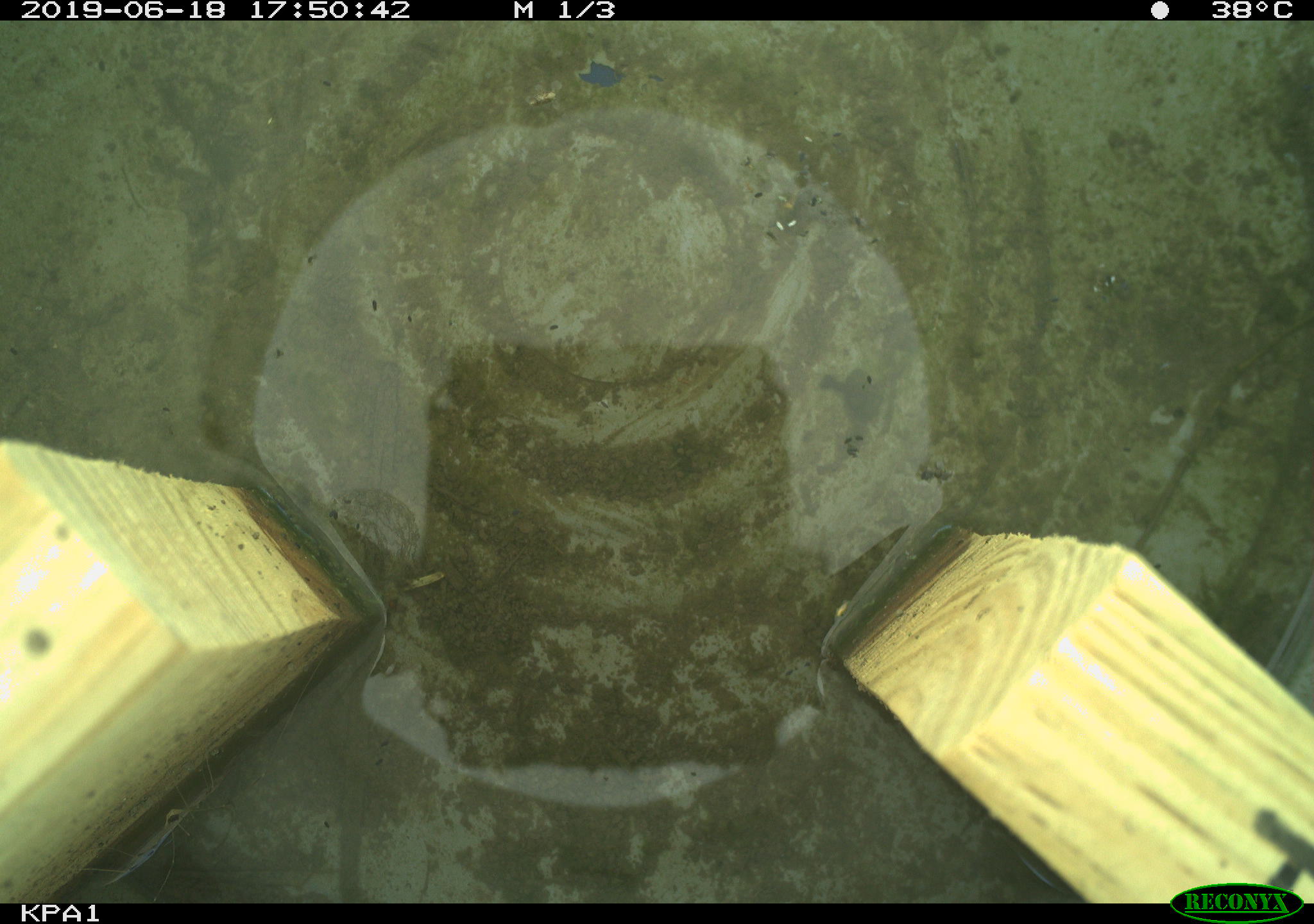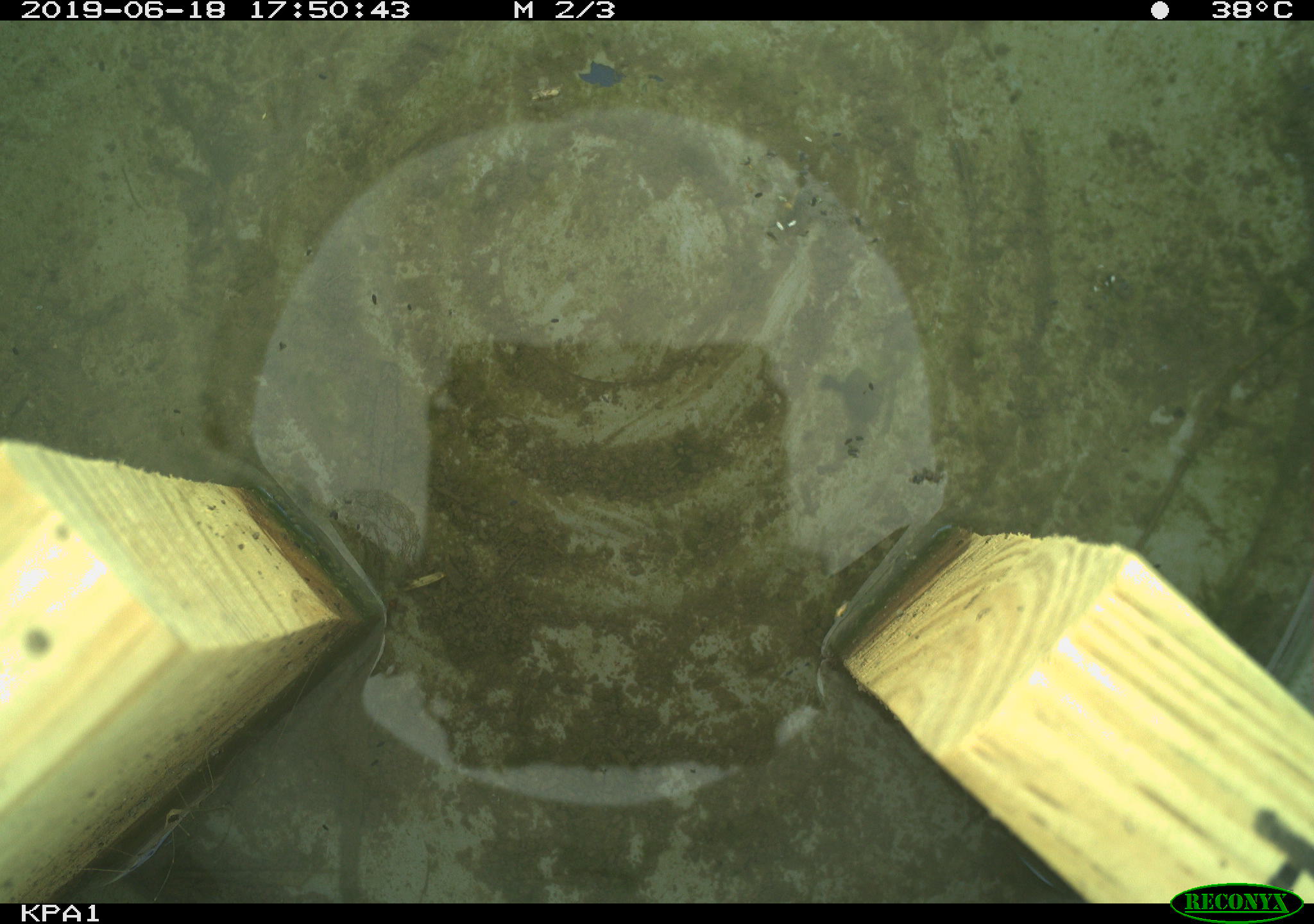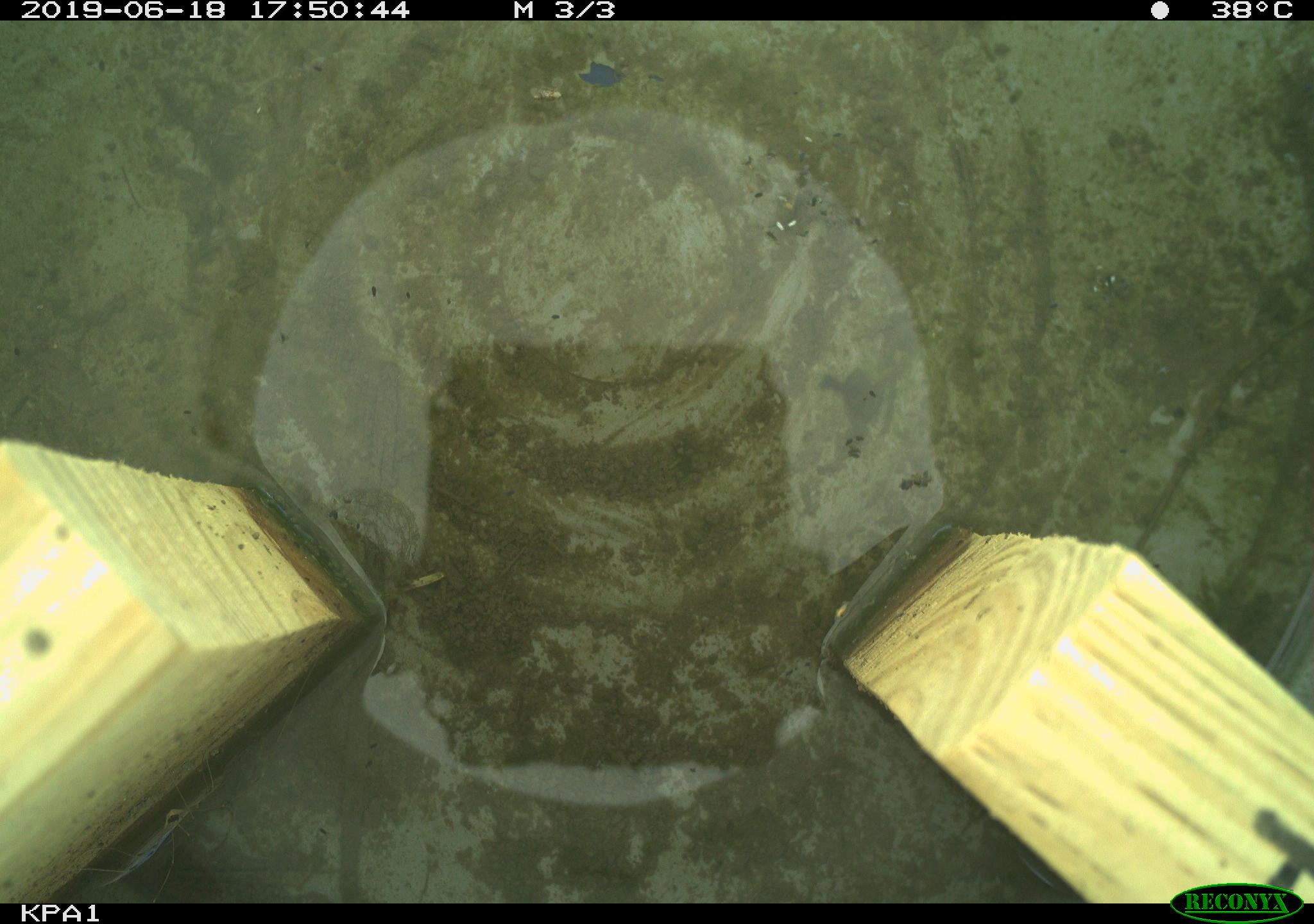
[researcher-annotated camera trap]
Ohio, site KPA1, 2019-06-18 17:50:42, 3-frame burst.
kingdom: Animalia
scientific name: Animalia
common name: animal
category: invertebrate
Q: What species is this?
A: Invertebrate (animal) (Animalia).